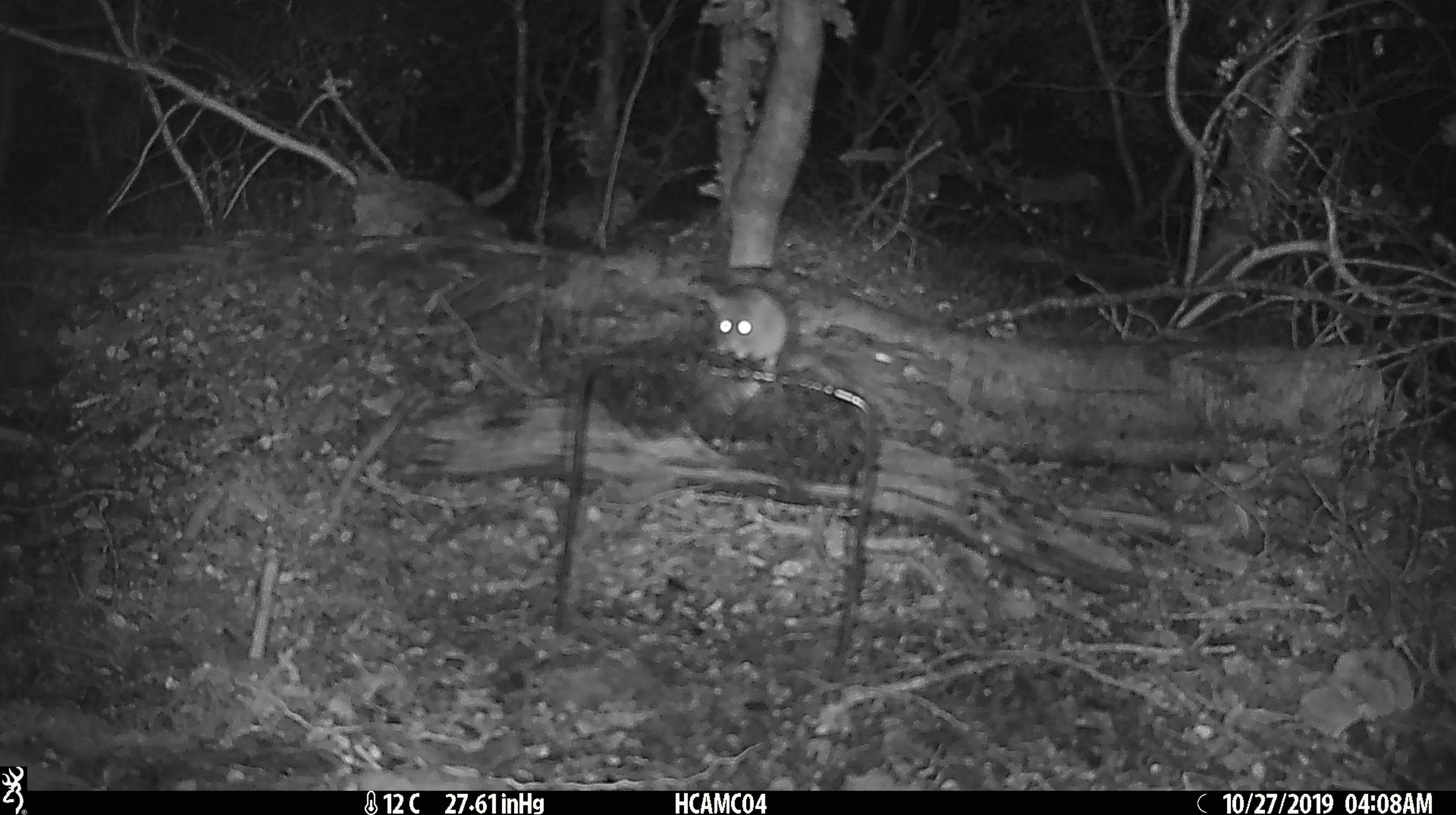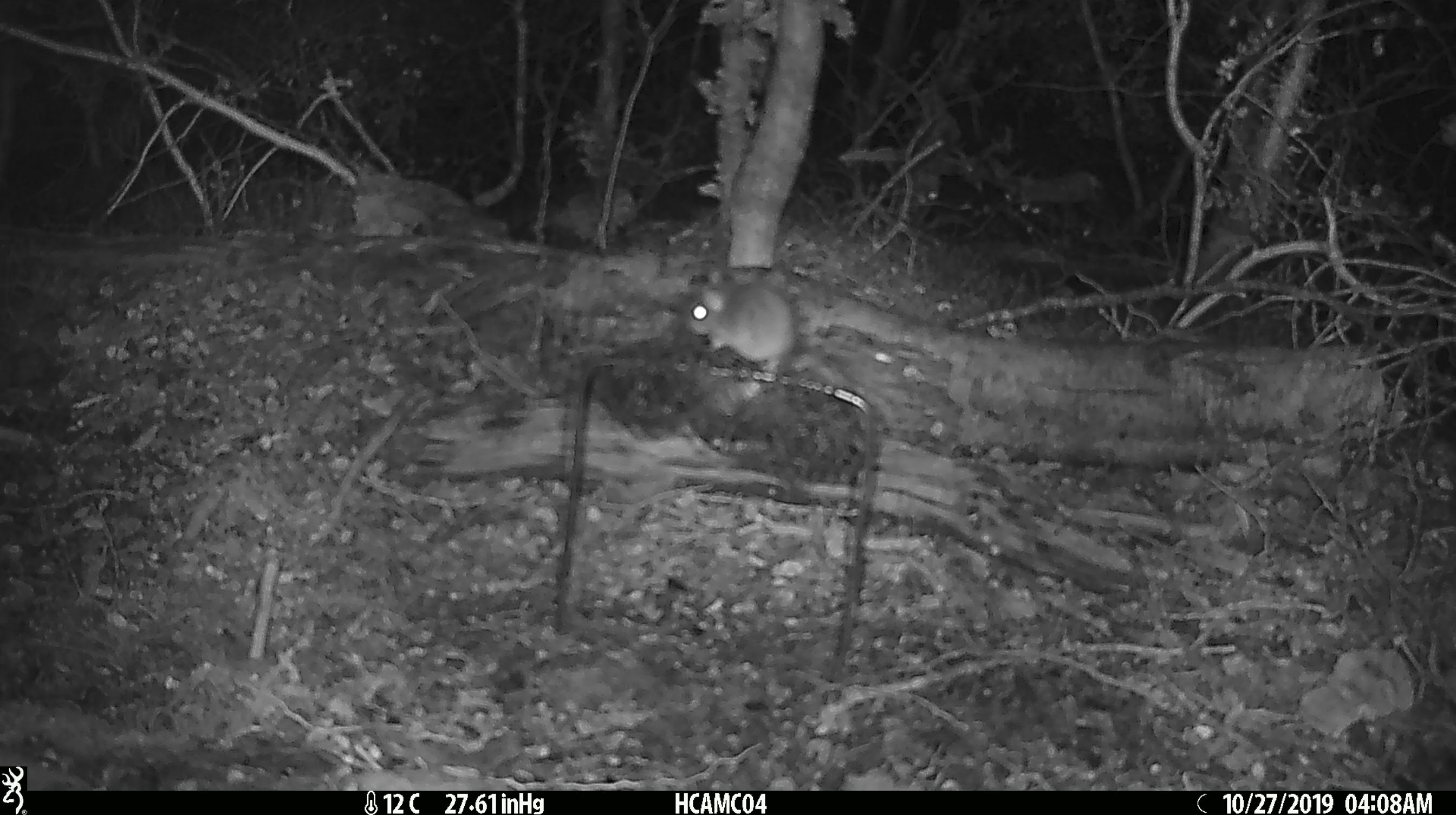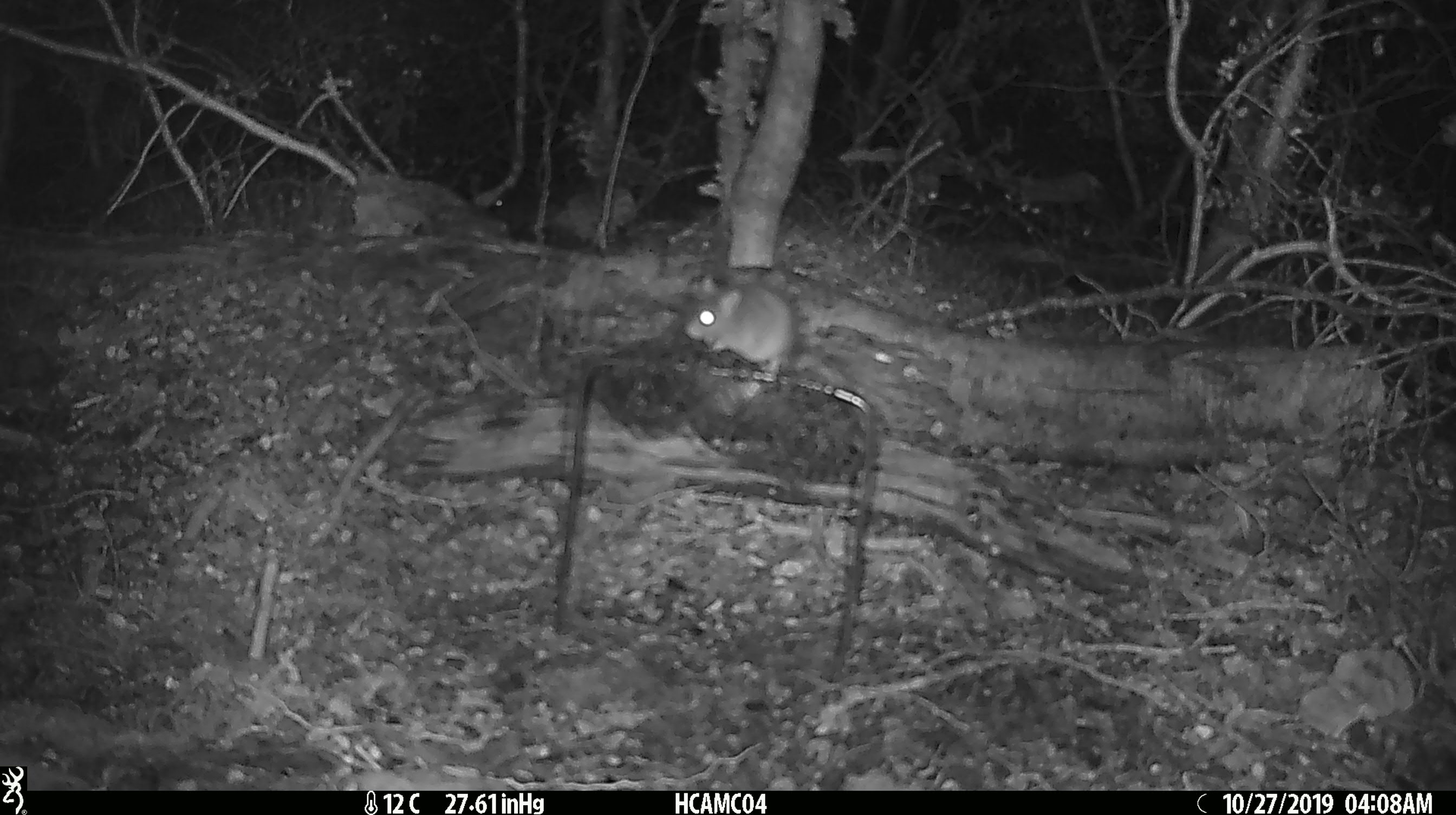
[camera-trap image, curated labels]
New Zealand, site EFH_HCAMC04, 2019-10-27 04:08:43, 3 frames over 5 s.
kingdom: Animalia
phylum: Chordata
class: Mammalia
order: Rodentia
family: Muridae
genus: Mus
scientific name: Mus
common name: mouse